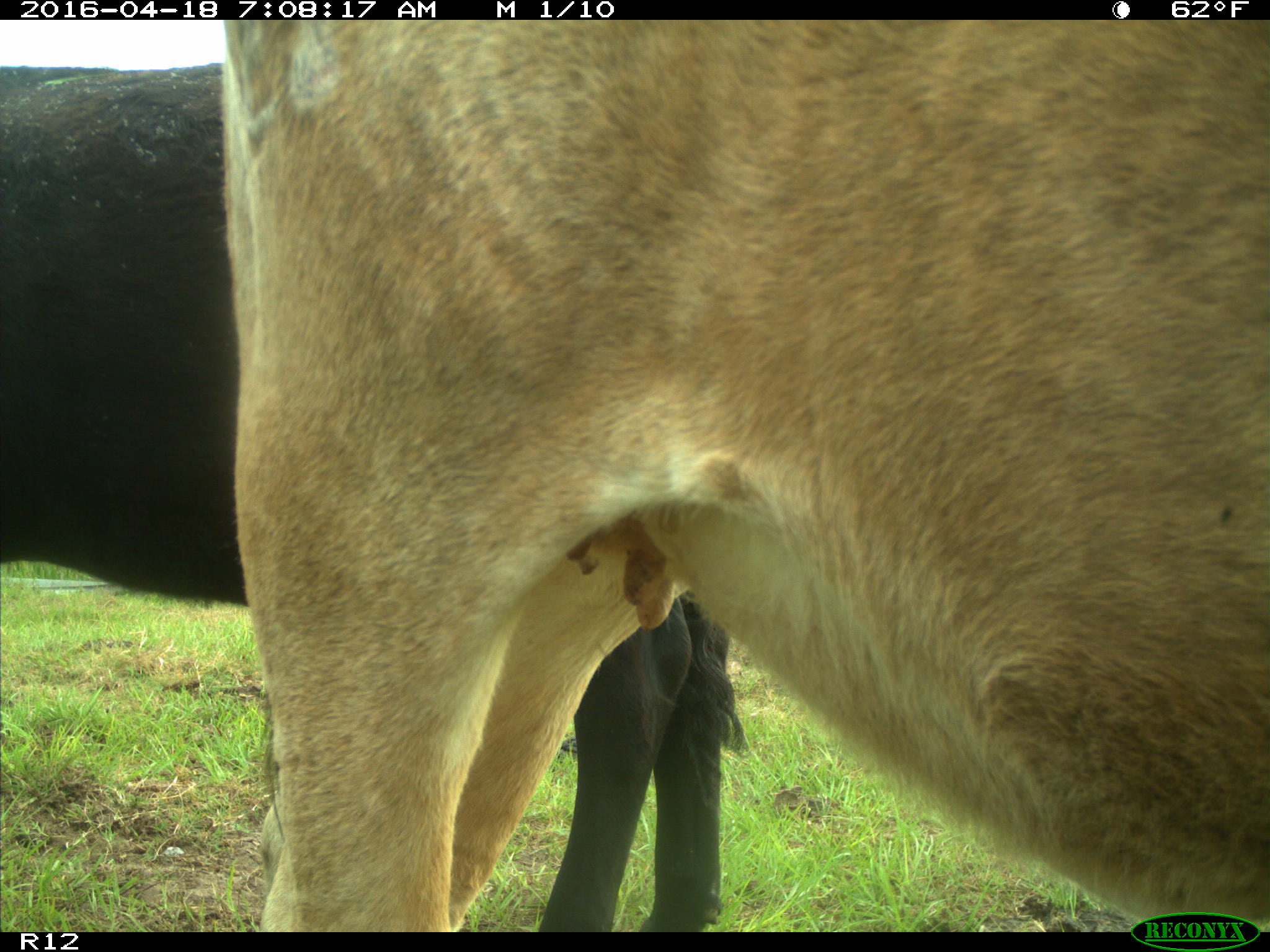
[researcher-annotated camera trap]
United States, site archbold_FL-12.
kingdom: Animalia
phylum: Chordata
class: Mammalia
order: Artiodactyla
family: Bovidae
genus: Bos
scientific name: Bos taurus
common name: domestic cow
Bos taurus (domestic cow).